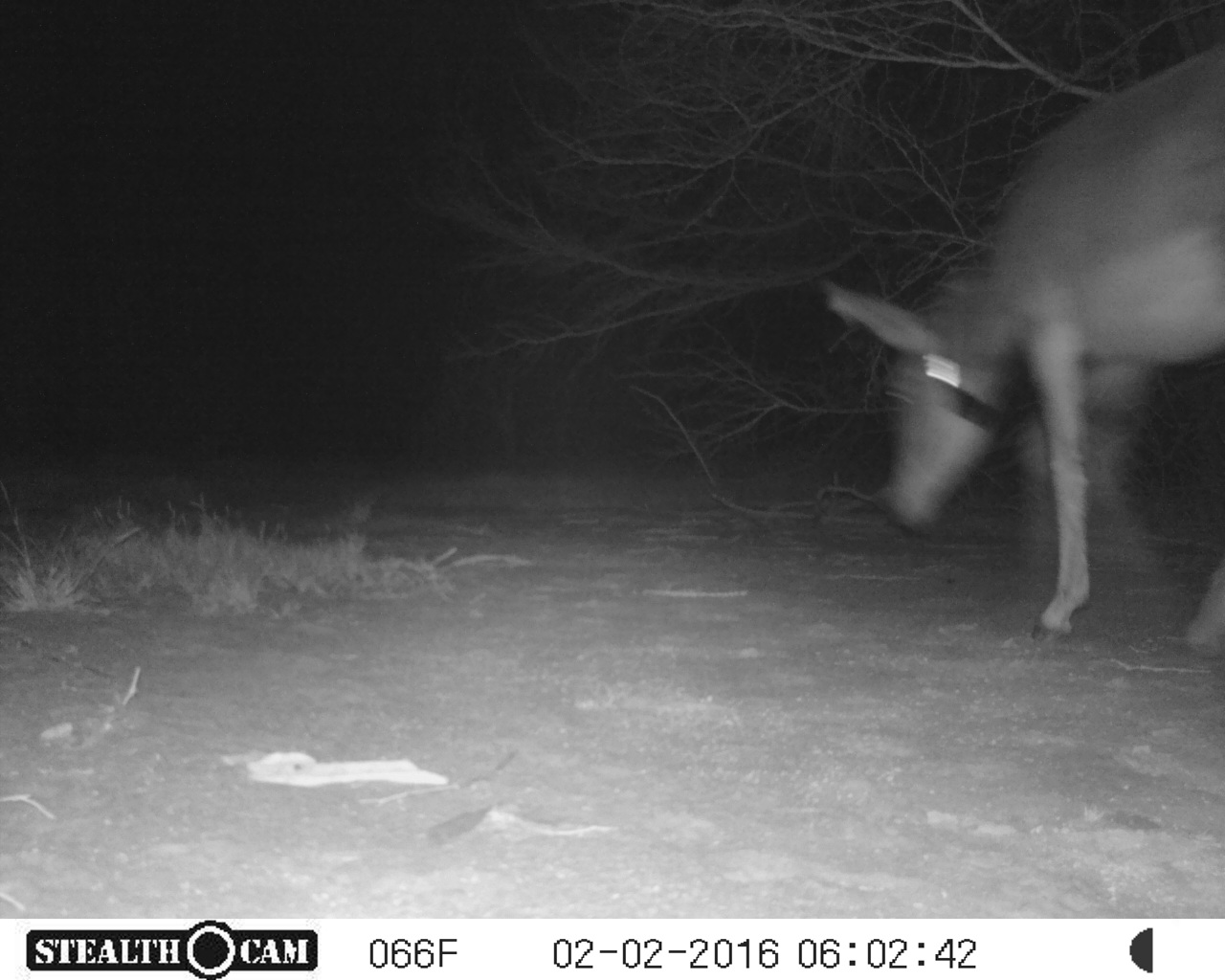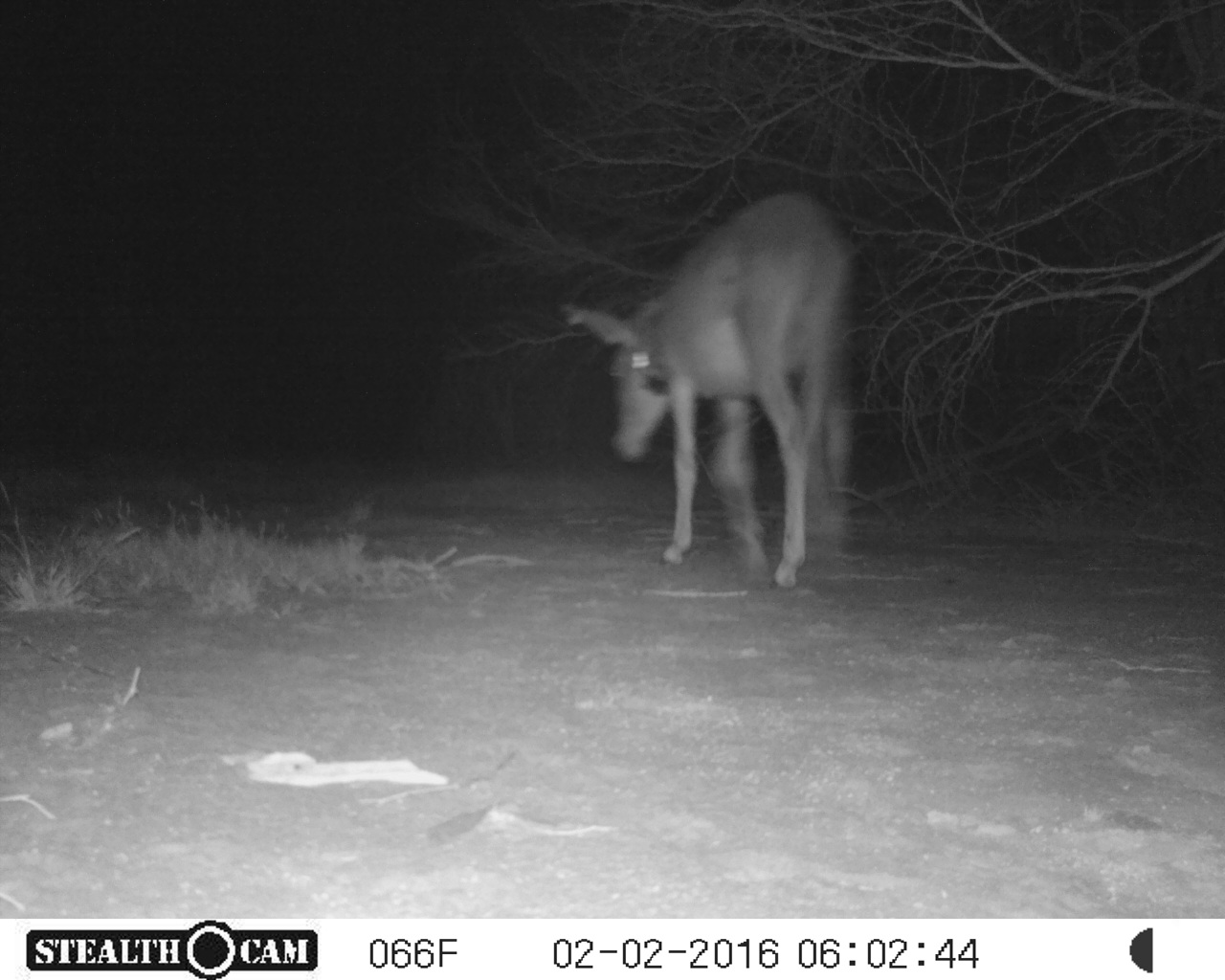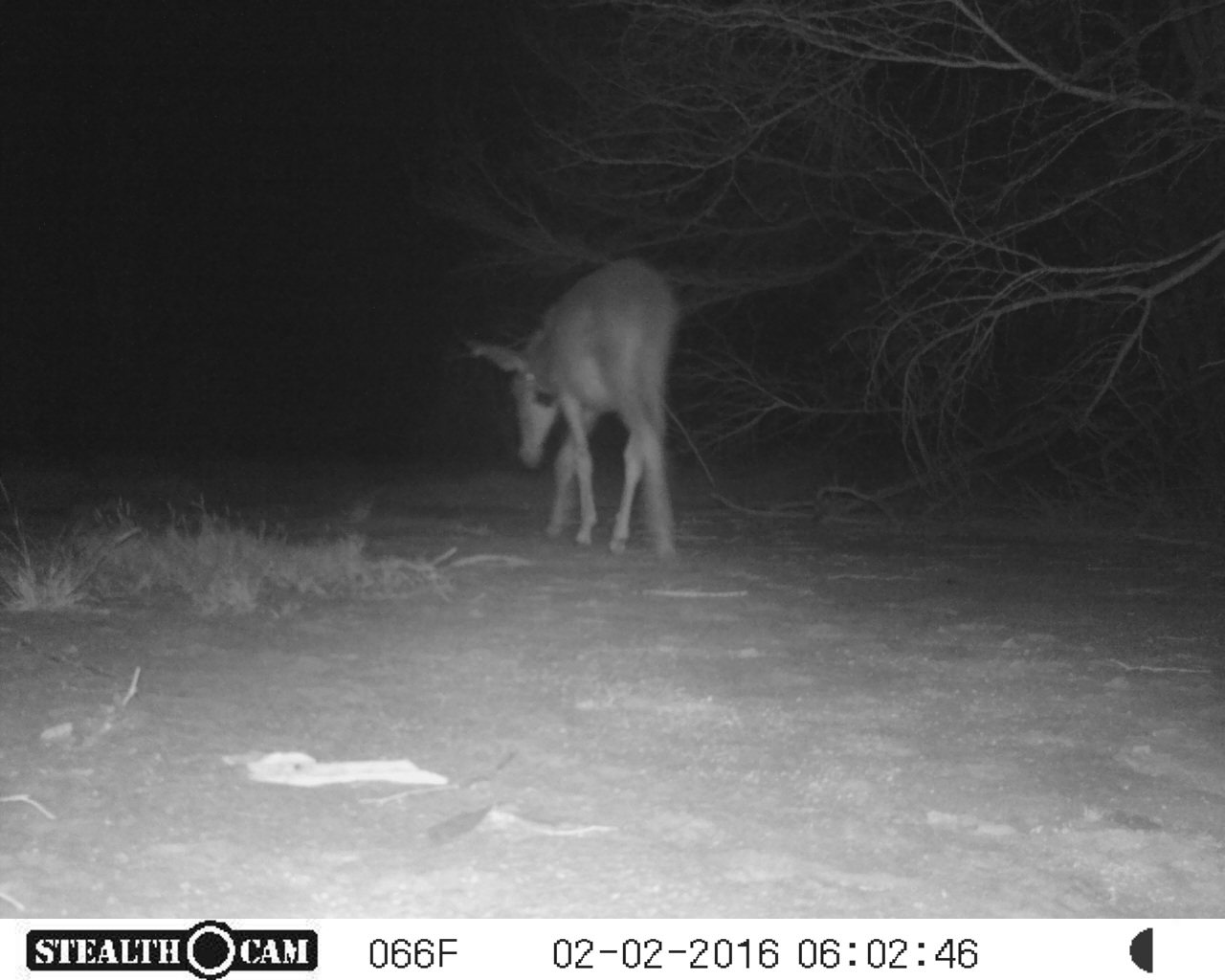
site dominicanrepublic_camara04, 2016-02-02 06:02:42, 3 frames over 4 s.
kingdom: Animalia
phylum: Chordata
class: Mammalia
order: Perissodactyla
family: Equidae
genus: Equus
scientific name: Equus asinus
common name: donkey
Donkey (Equus asinus).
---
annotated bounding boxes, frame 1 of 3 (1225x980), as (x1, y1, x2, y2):
donkey: (814, 33, 1225, 653)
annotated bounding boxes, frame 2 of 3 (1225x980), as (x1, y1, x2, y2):
donkey: (560, 190, 860, 592)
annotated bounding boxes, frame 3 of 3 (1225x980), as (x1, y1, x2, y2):
donkey: (454, 256, 681, 568)